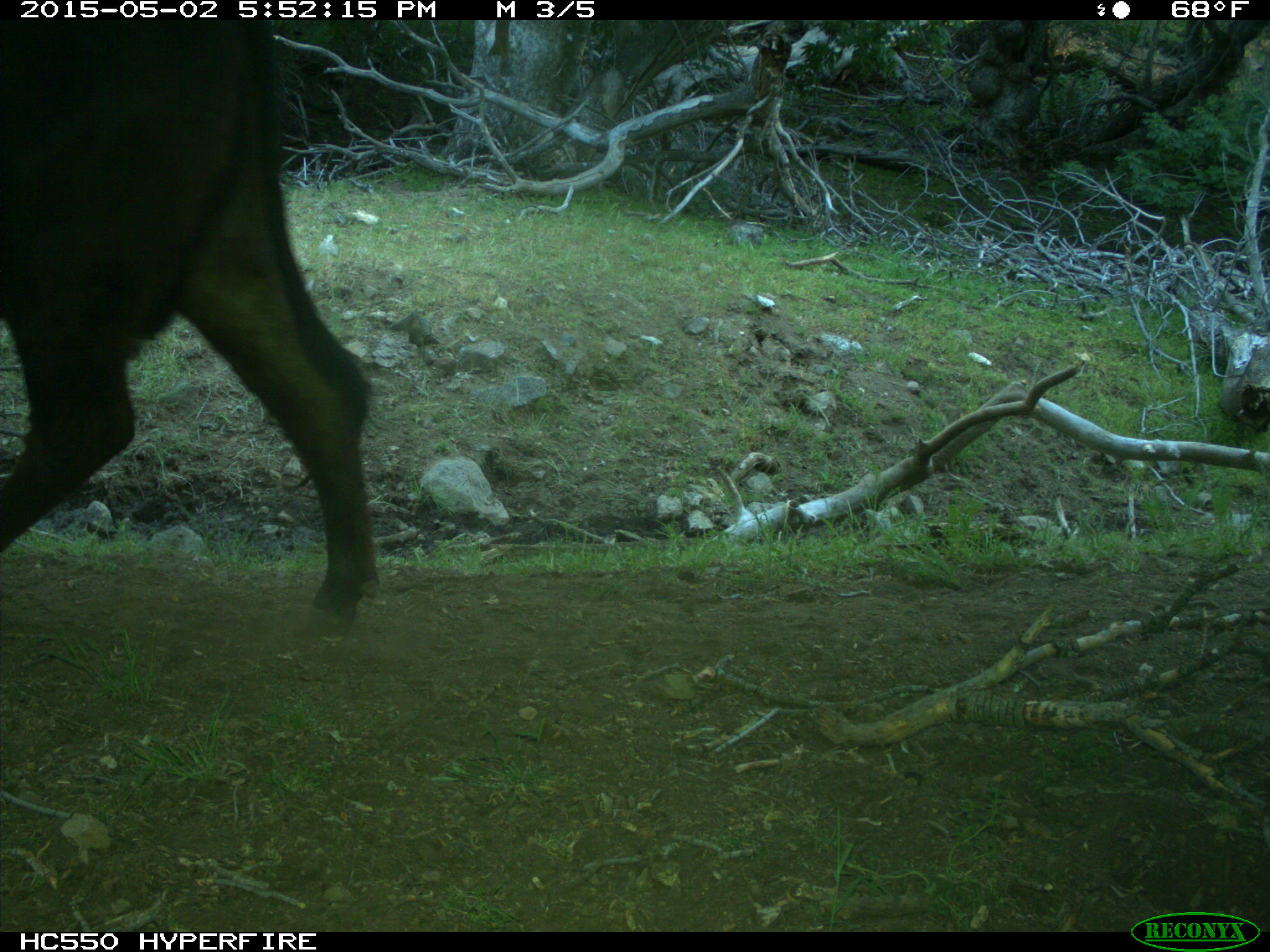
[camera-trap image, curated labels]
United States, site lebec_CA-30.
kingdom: Animalia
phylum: Chordata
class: Mammalia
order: Artiodactyla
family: Bovidae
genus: Bos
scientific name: Bos taurus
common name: domestic cow